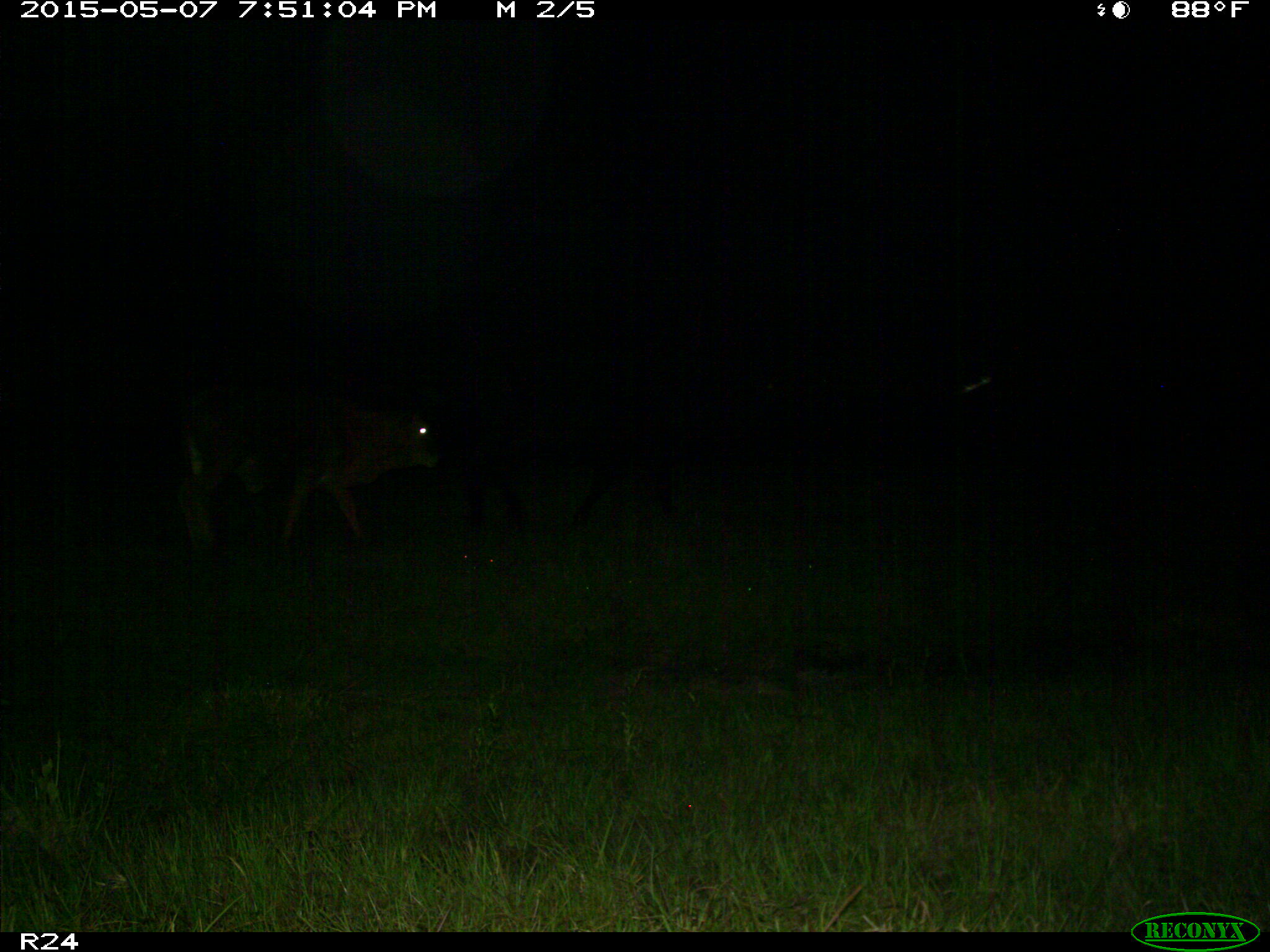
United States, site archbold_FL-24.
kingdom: Animalia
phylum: Chordata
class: Mammalia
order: Artiodactyla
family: Bovidae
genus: Bos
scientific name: Bos taurus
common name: domestic cow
Bos taurus (domestic cow).